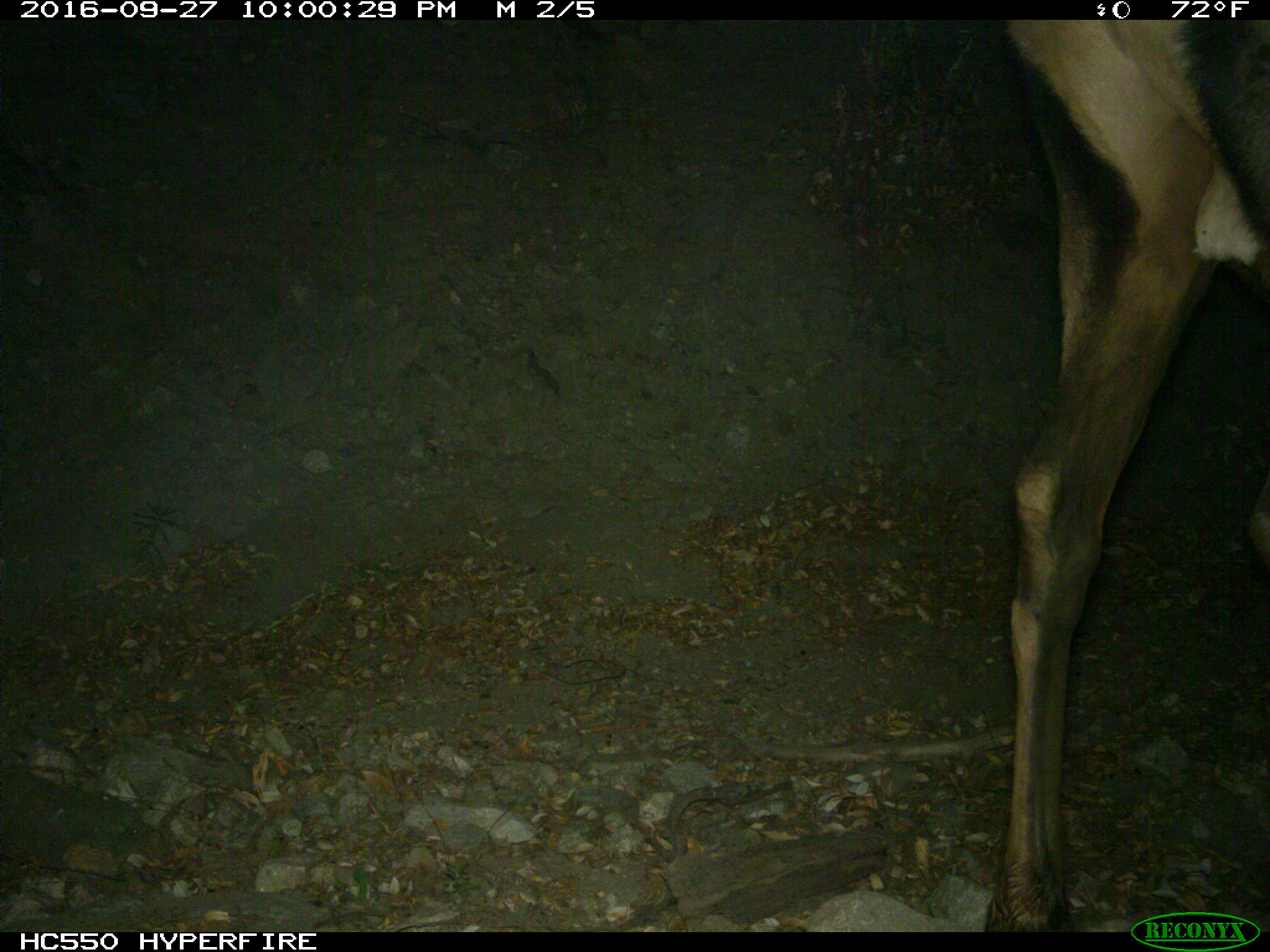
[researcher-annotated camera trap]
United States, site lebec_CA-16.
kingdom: Animalia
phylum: Chordata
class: Mammalia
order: Artiodactyla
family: Cervidae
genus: Cervus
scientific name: Cervus canadensis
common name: elk